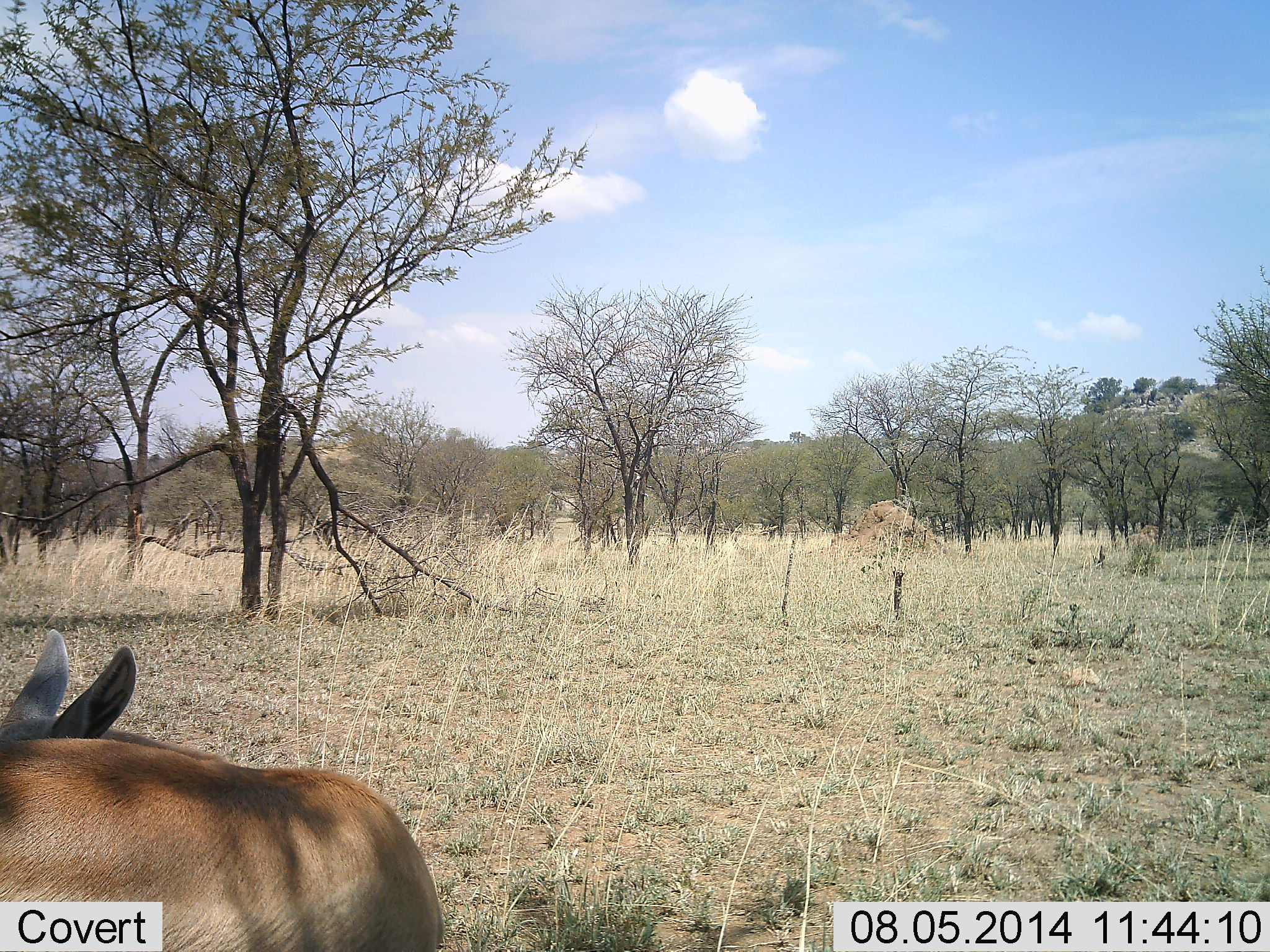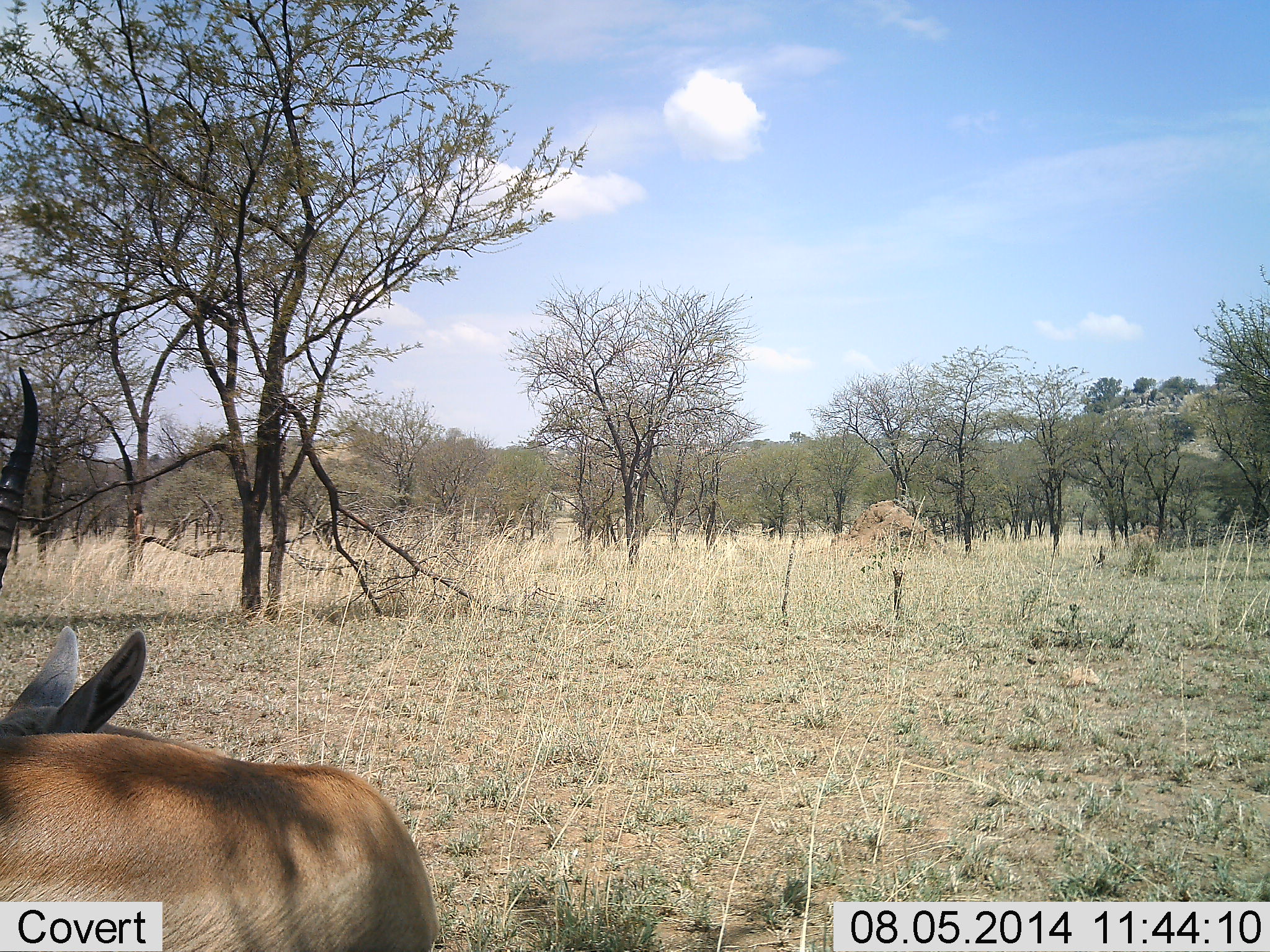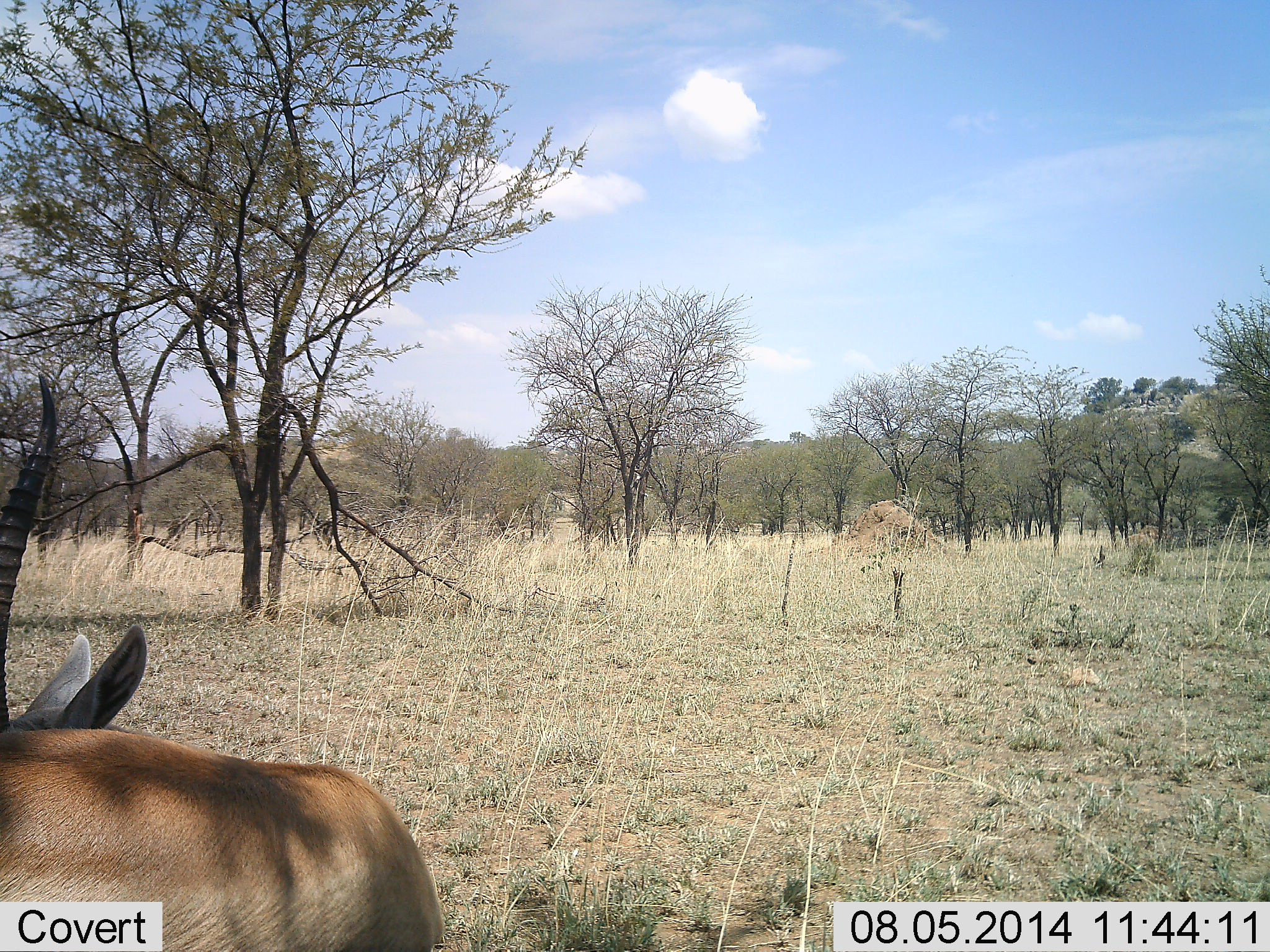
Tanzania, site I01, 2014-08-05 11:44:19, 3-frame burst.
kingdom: Animalia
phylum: Chordata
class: Mammalia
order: Artiodactyla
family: Bovidae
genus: Eudorcas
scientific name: Eudorcas thomsonii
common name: thomson's gazelle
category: gazellethomsons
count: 1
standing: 100%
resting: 0%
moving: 0%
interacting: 0%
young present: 10%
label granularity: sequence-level